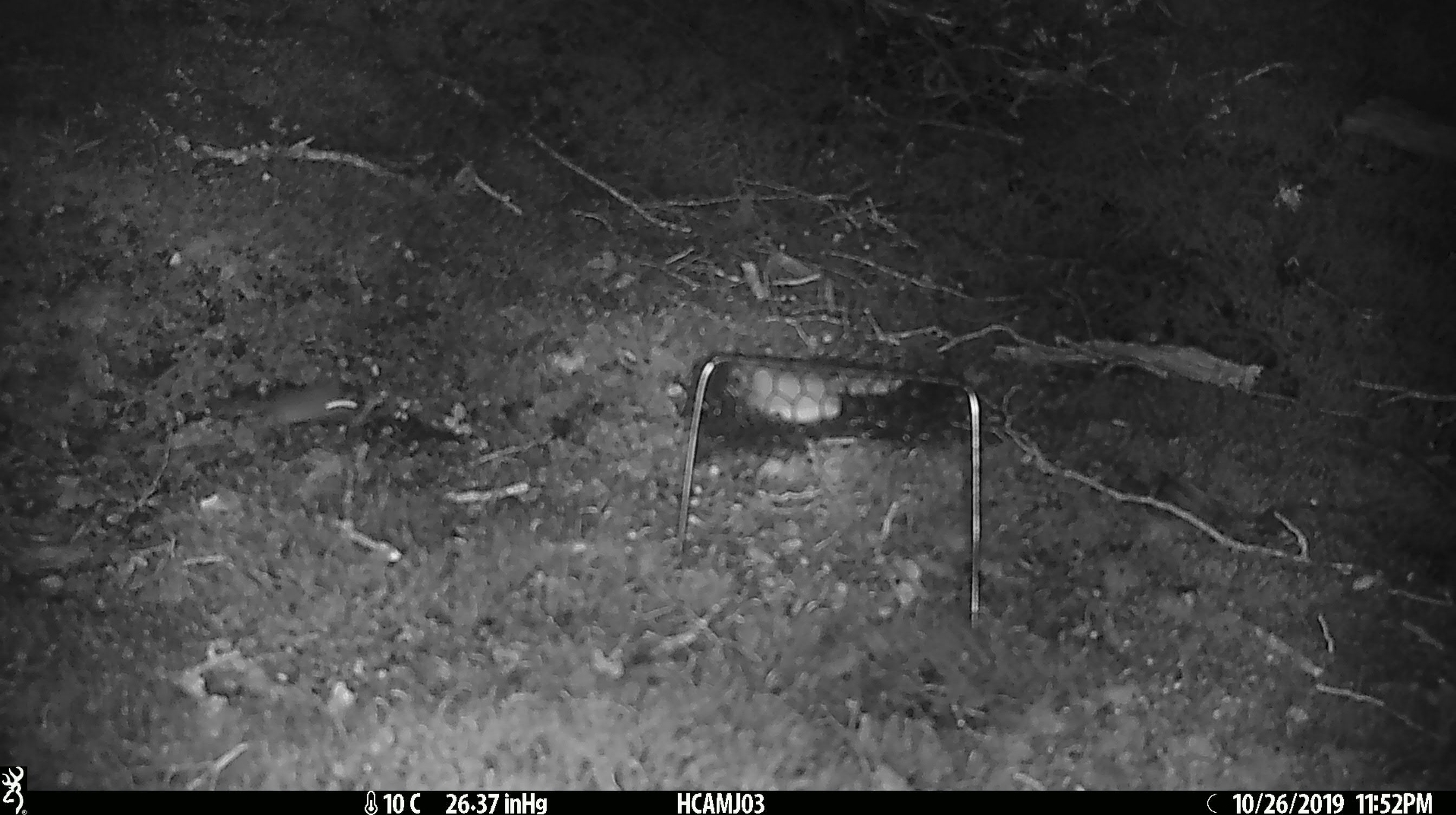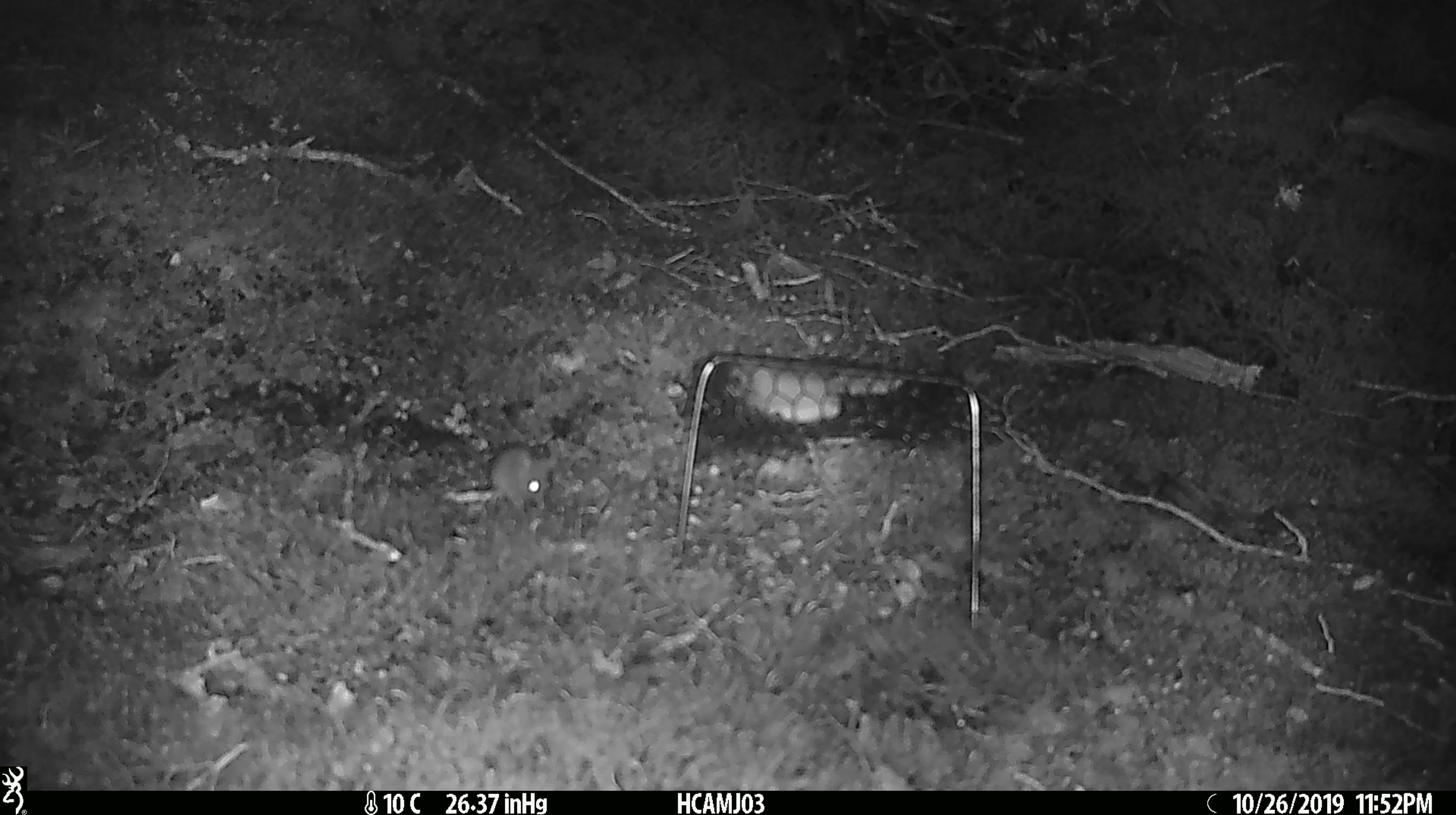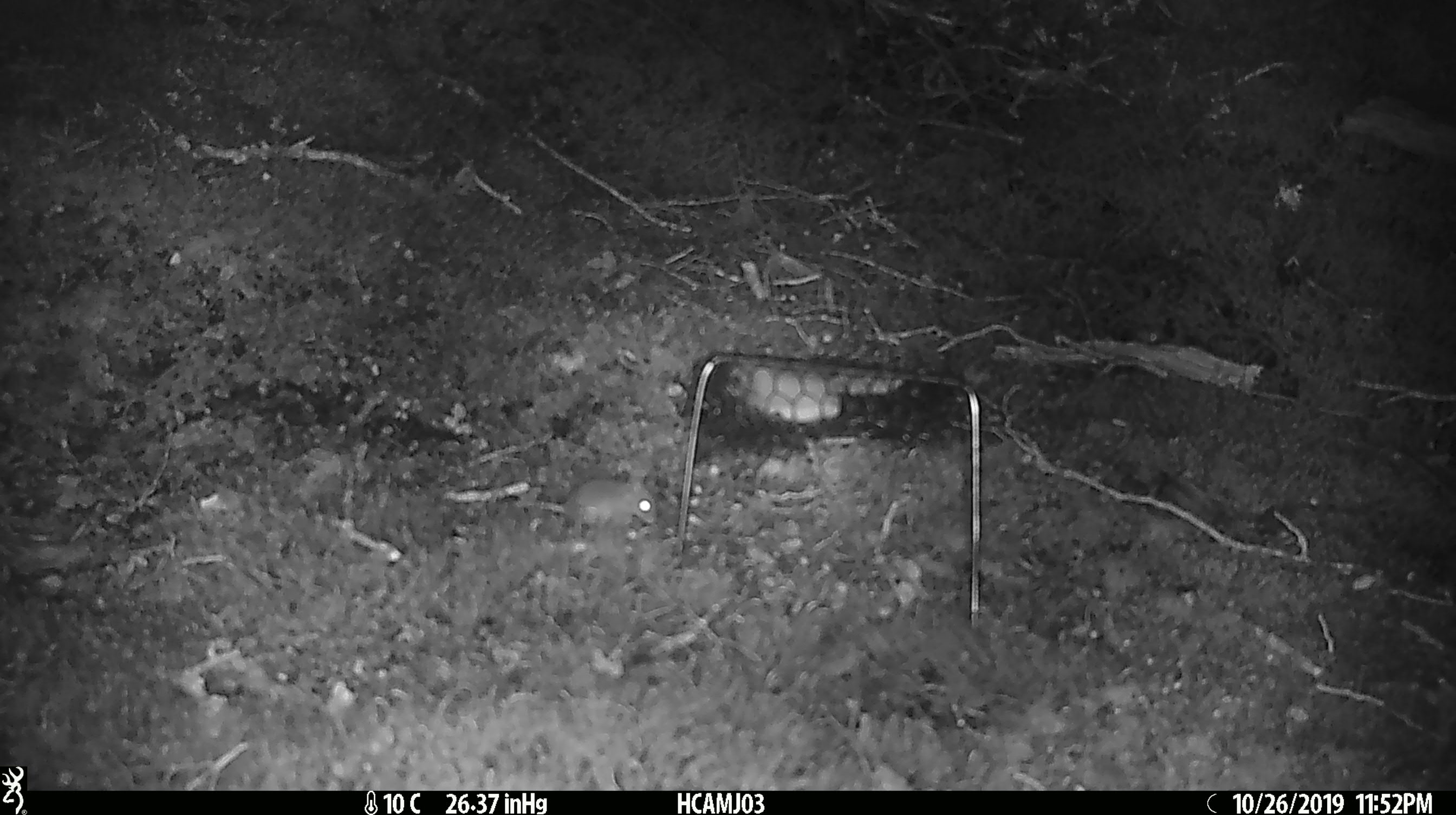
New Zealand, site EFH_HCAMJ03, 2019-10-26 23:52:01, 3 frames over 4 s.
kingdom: Animalia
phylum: Chordata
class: Mammalia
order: Rodentia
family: Muridae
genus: Mus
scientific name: Mus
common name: mouse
Mouse (Mus).